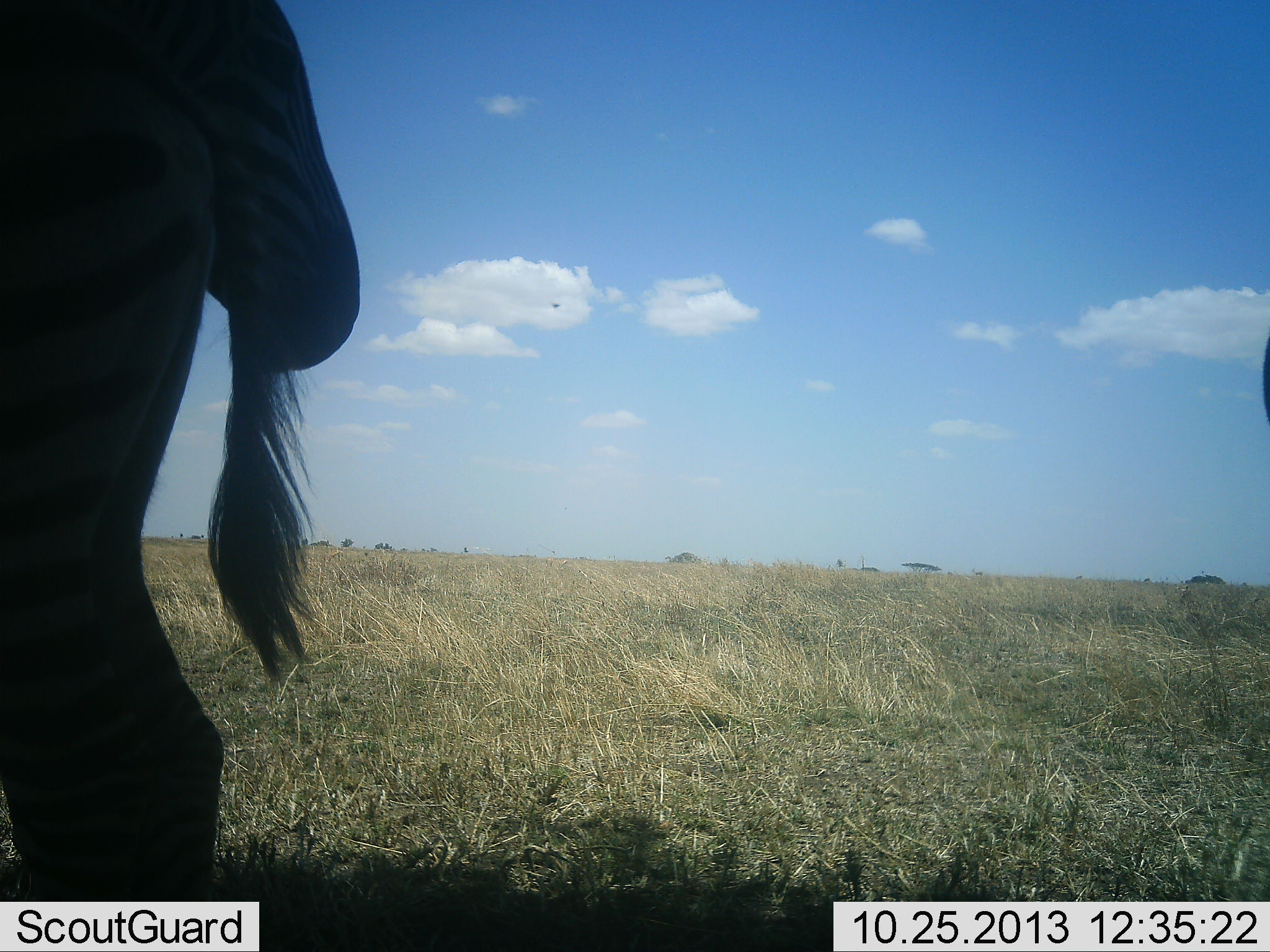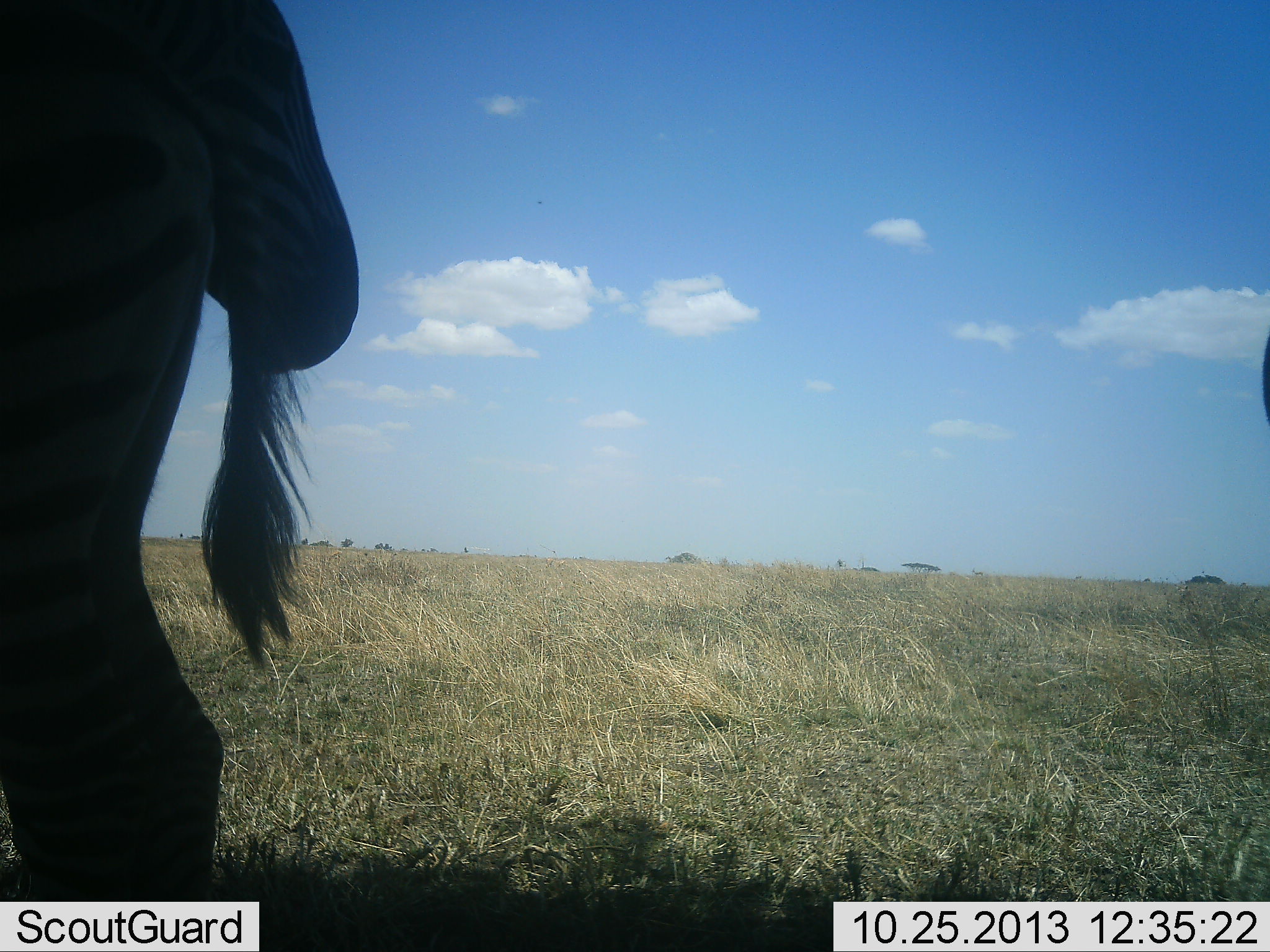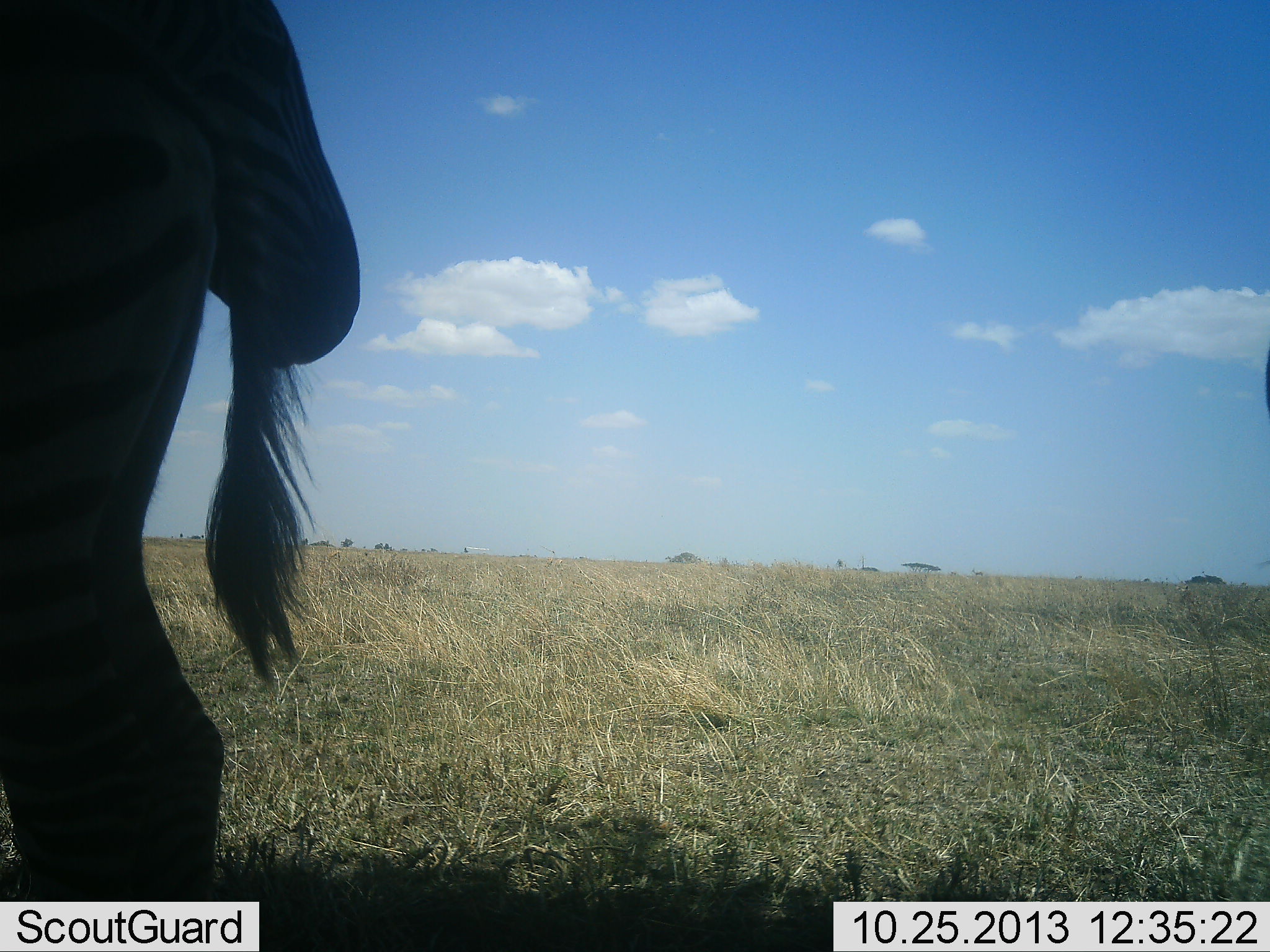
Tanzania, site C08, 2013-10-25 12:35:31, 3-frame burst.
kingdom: Animalia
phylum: Chordata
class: Mammalia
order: Perissodactyla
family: Equidae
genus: Equus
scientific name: Equus quagga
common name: plains zebra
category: zebra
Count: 2.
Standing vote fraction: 94%.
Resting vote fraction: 3%.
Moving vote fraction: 0%.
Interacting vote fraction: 6%.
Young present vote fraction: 0%.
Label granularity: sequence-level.